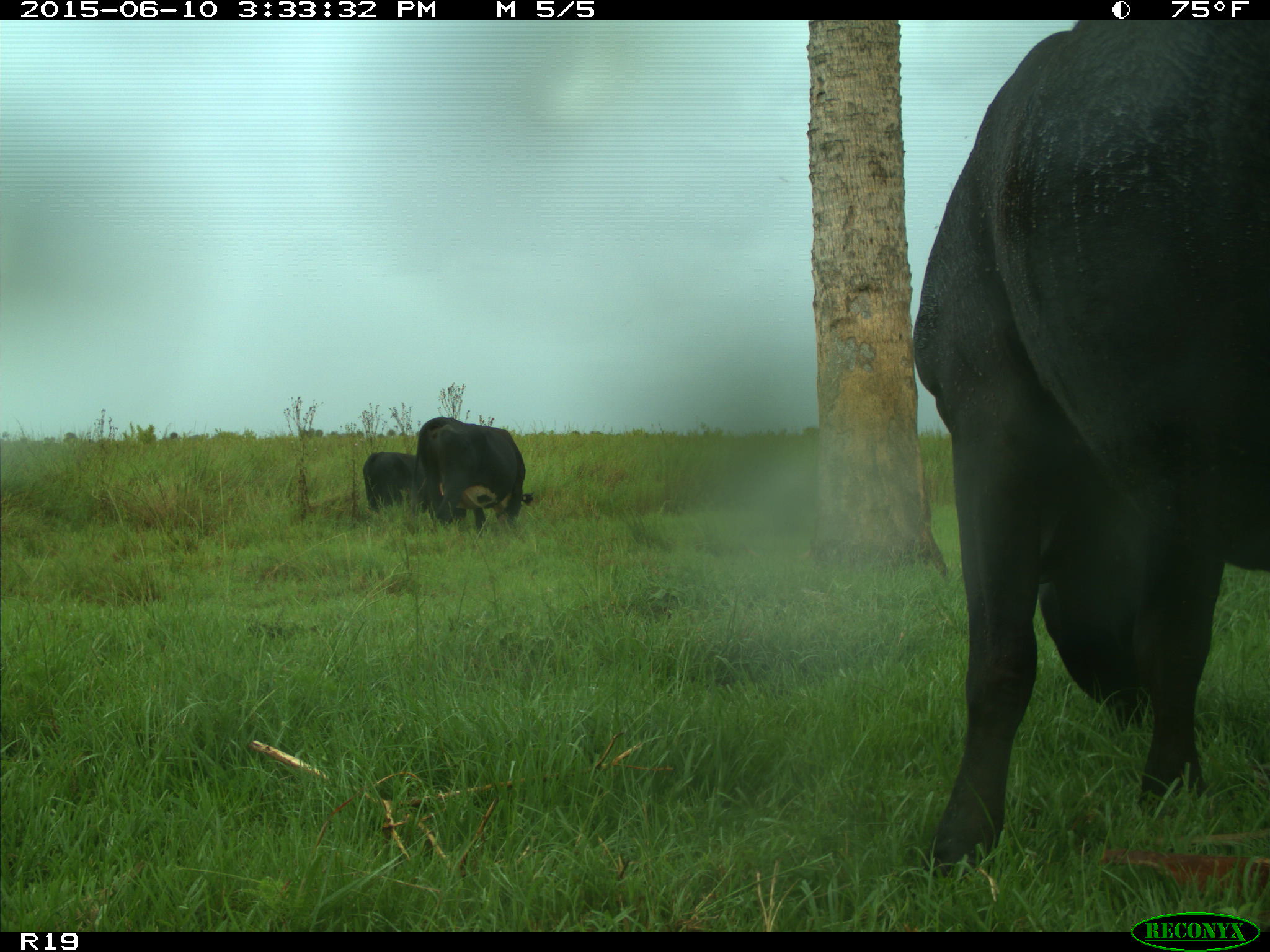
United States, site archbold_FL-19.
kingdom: Animalia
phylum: Chordata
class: Mammalia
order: Artiodactyla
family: Bovidae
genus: Bos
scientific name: Bos taurus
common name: domestic cow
Bos taurus (domestic cow).